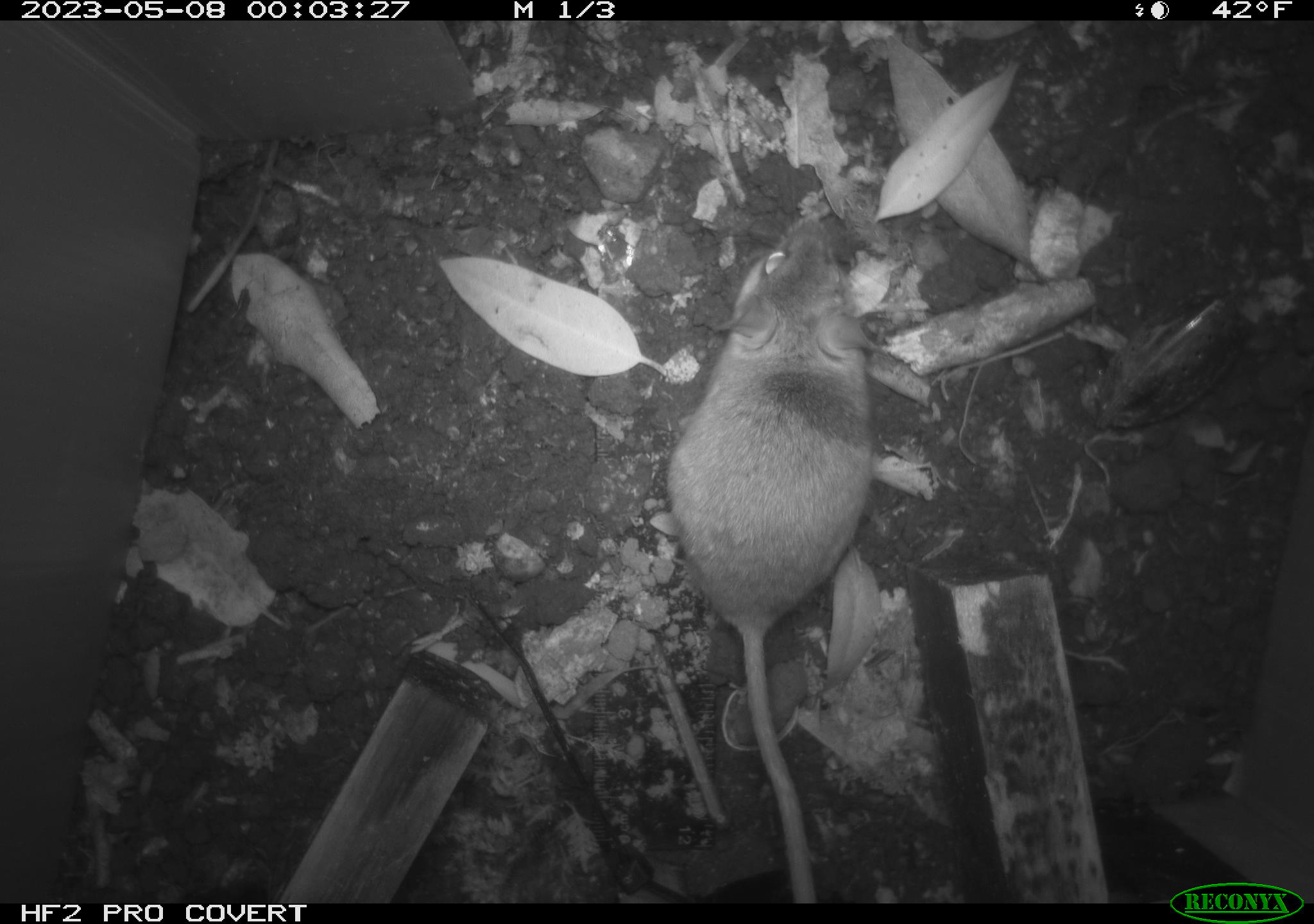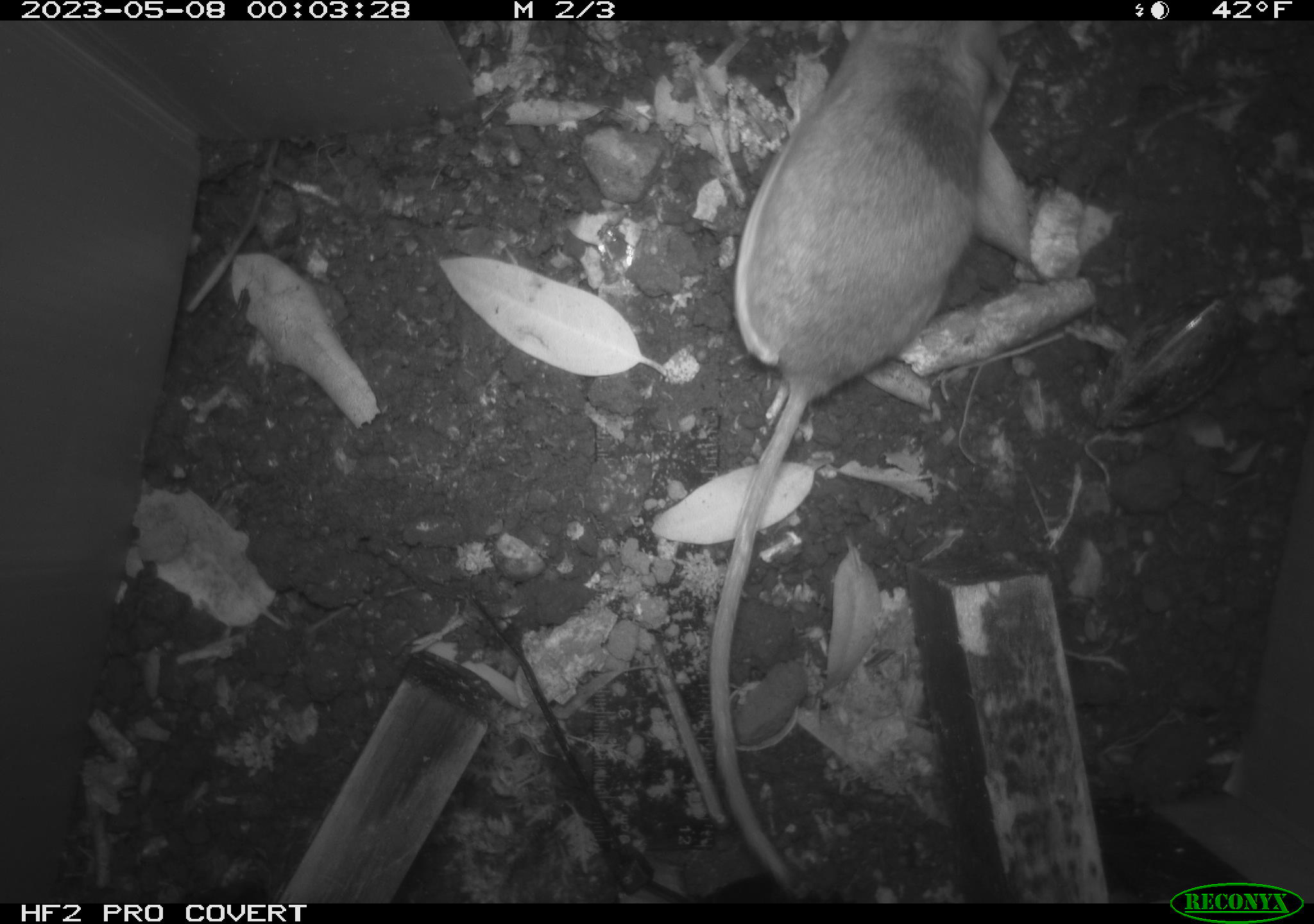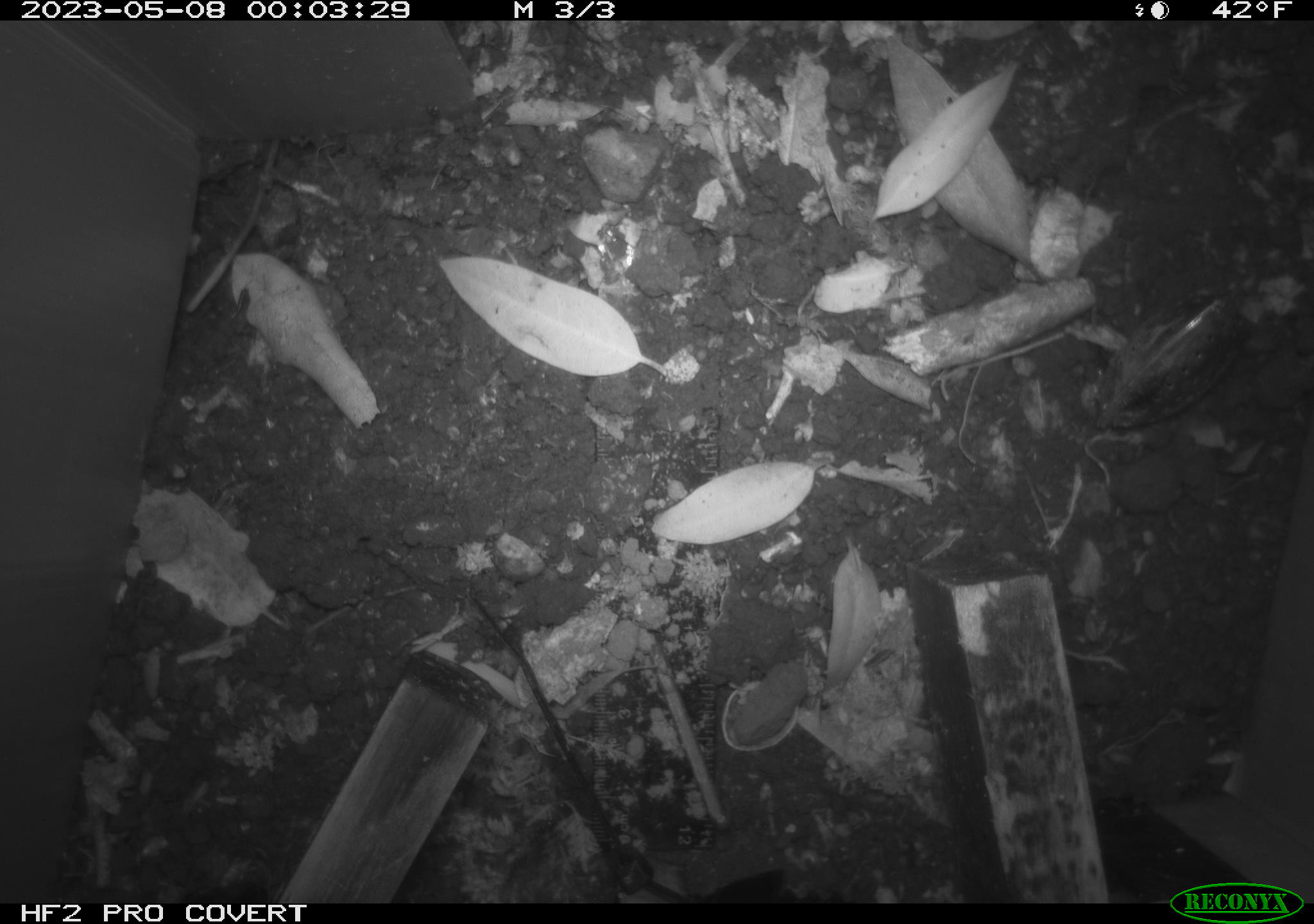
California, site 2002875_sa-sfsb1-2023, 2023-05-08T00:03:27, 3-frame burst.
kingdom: Animalia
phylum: Chordata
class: Mammalia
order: Rodentia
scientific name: Rodentia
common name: mouse species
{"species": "mouse species (Rodentia)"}